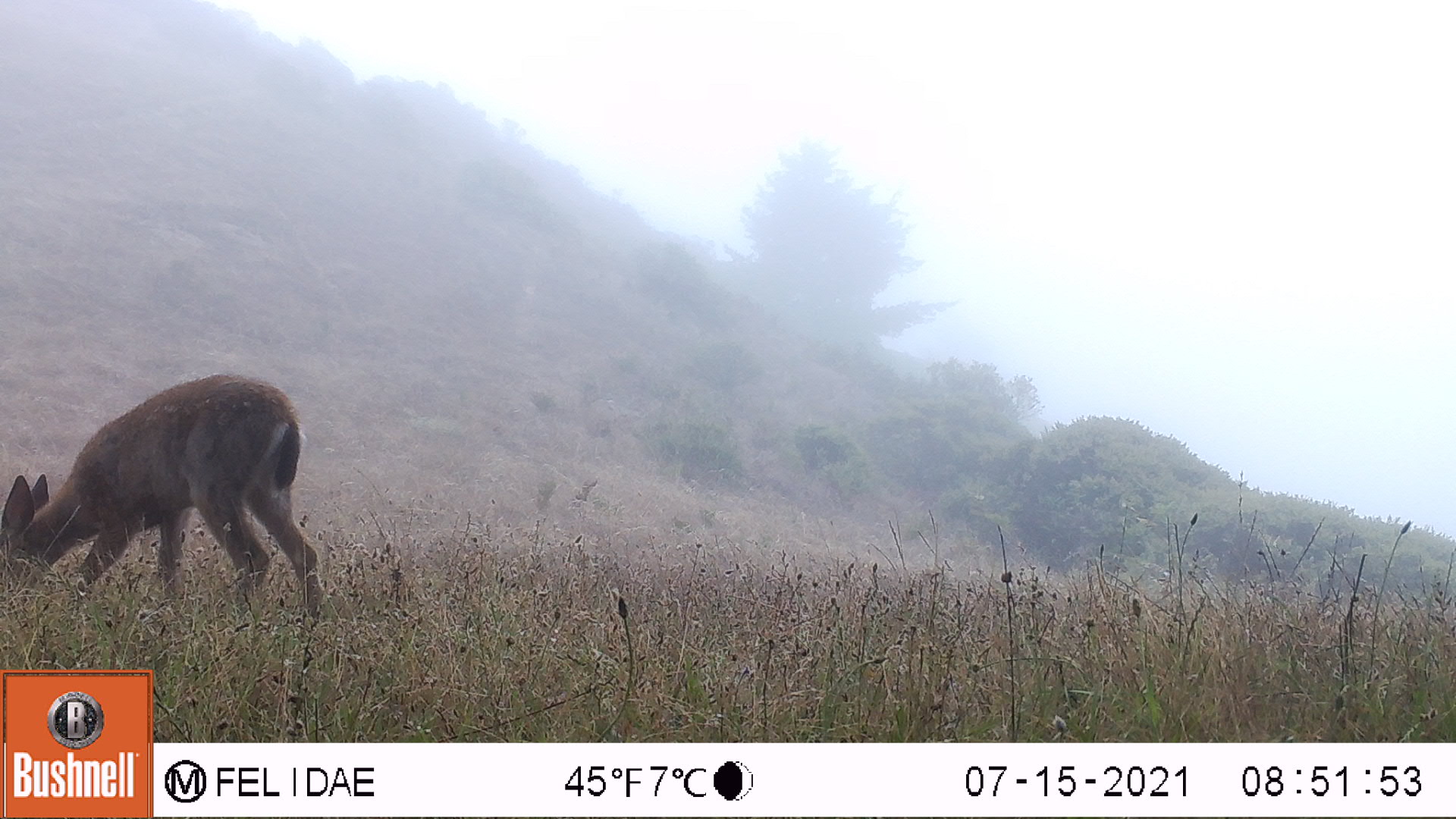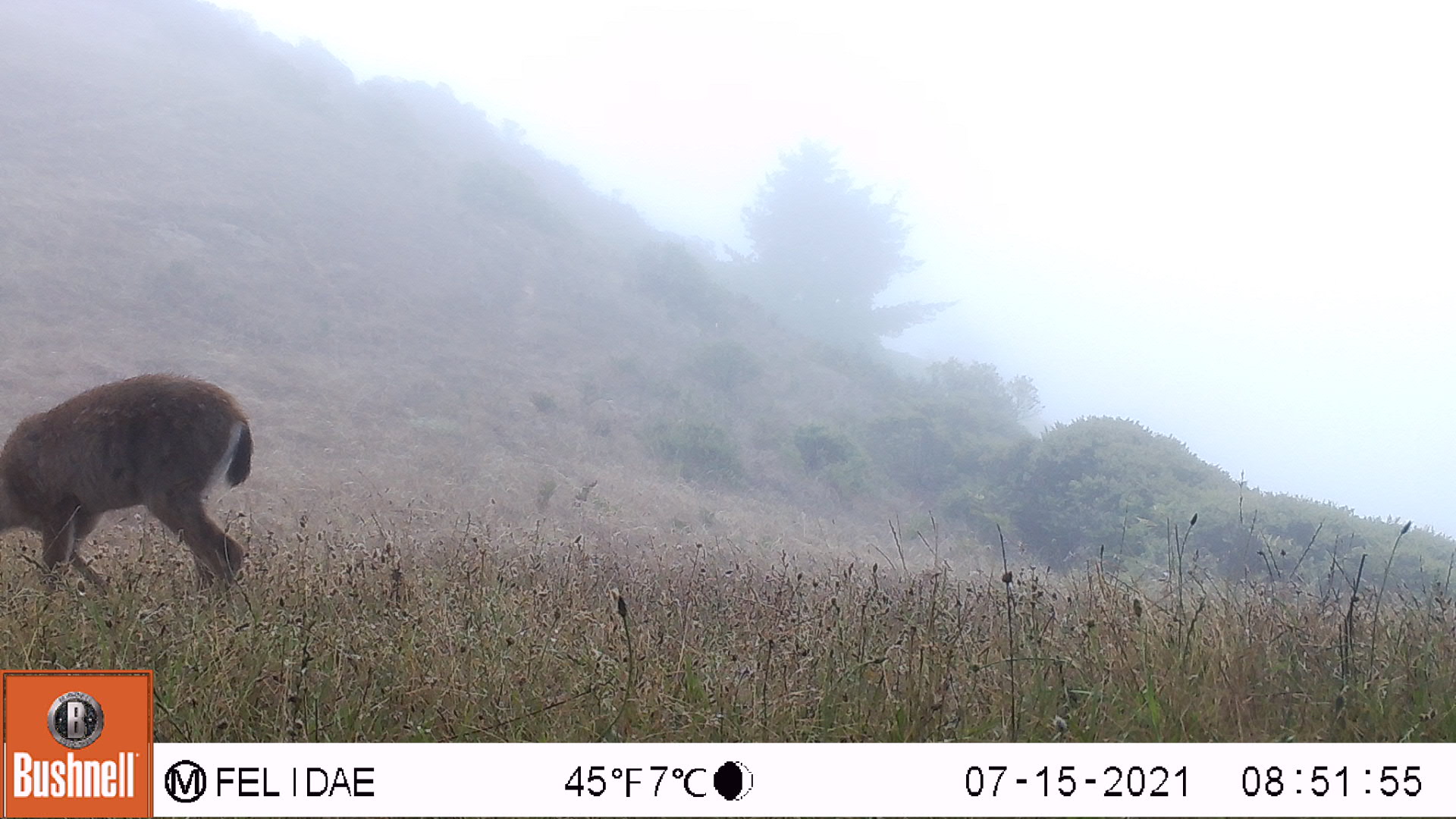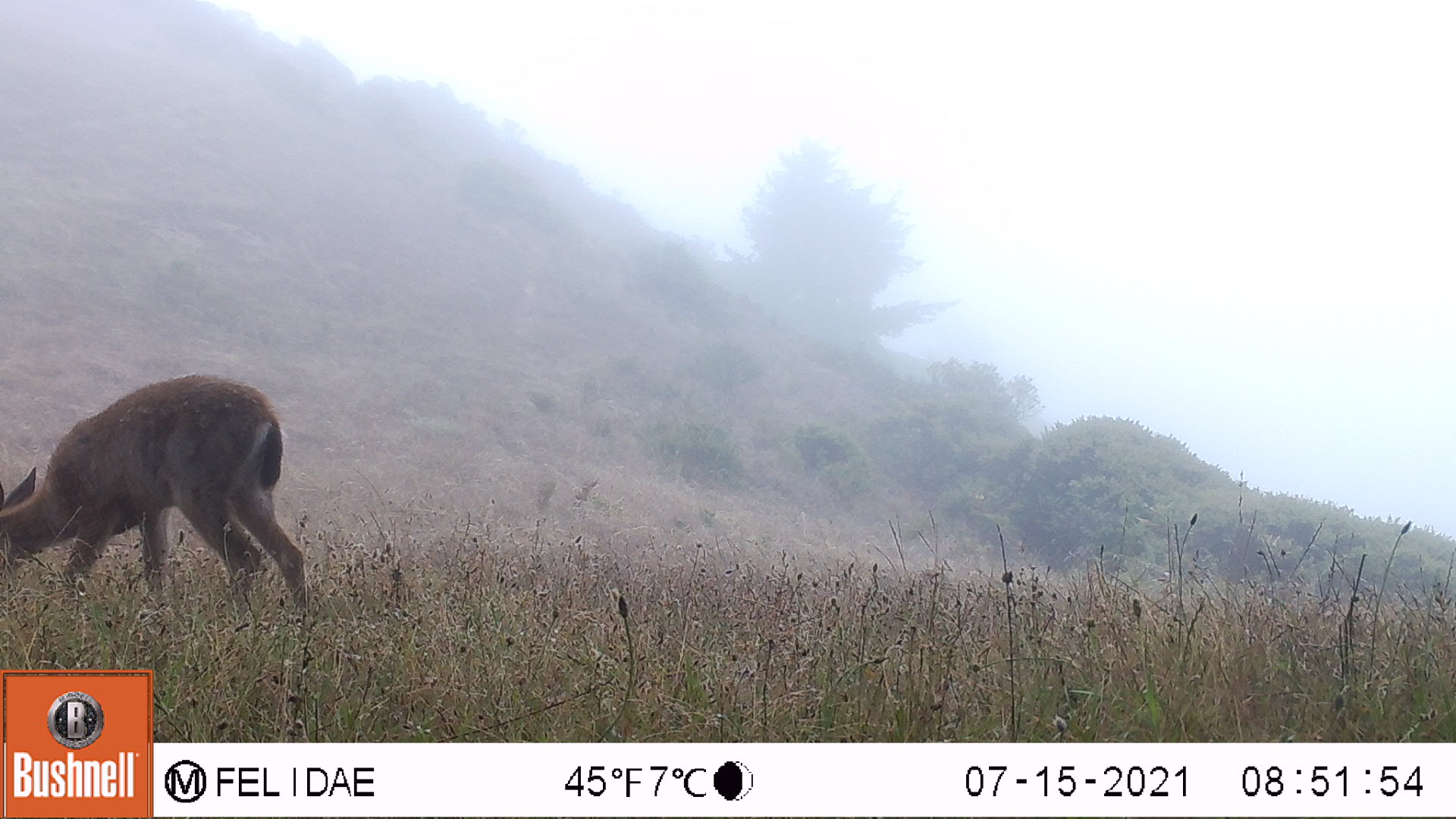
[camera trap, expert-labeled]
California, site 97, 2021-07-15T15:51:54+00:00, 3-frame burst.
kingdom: Animalia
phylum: Chordata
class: Mammalia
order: Artiodactyla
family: Cervidae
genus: Odocoileus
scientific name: Odocoileus hemionus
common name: mule deer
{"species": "mule deer (Odocoileus hemionus)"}